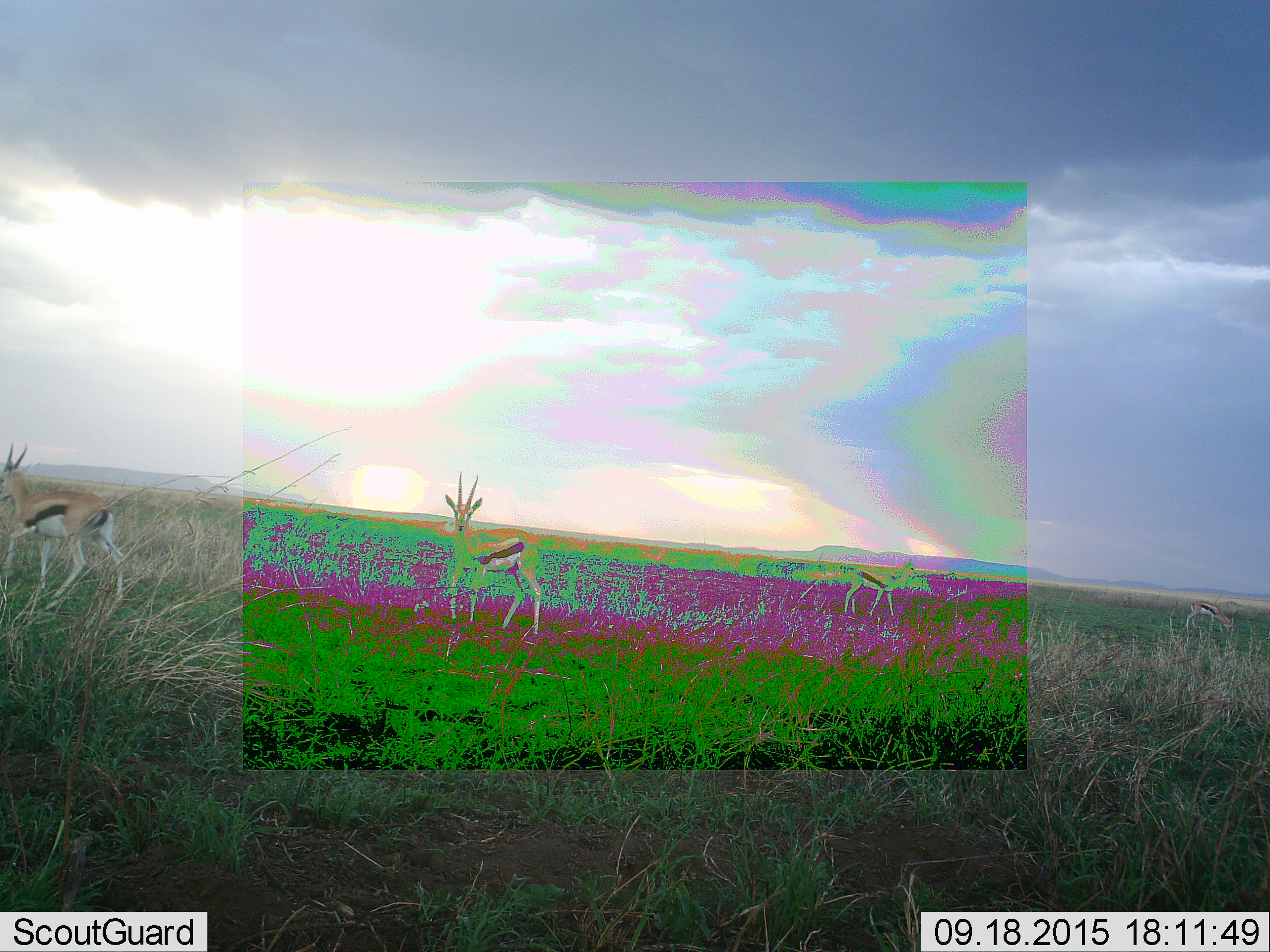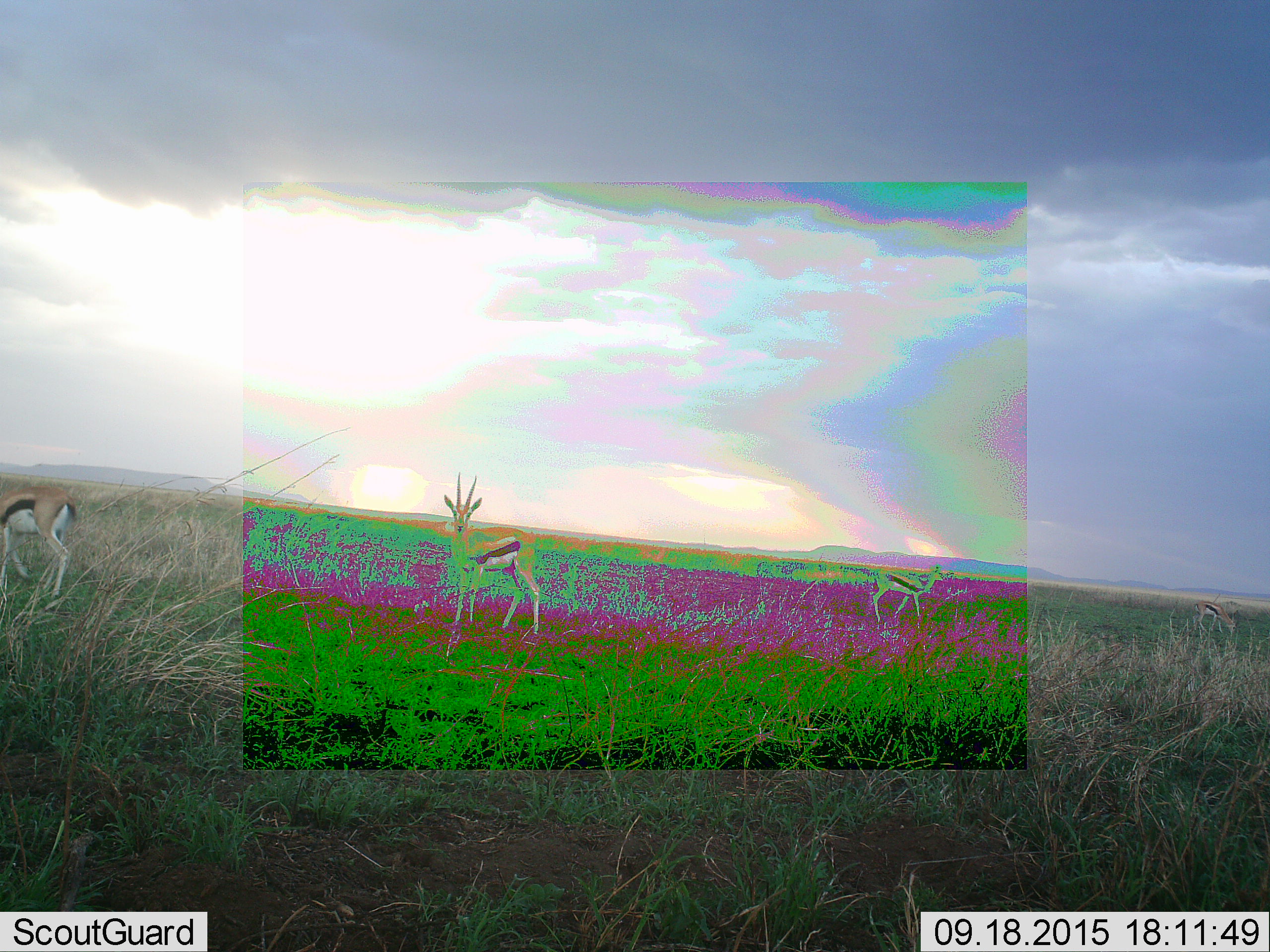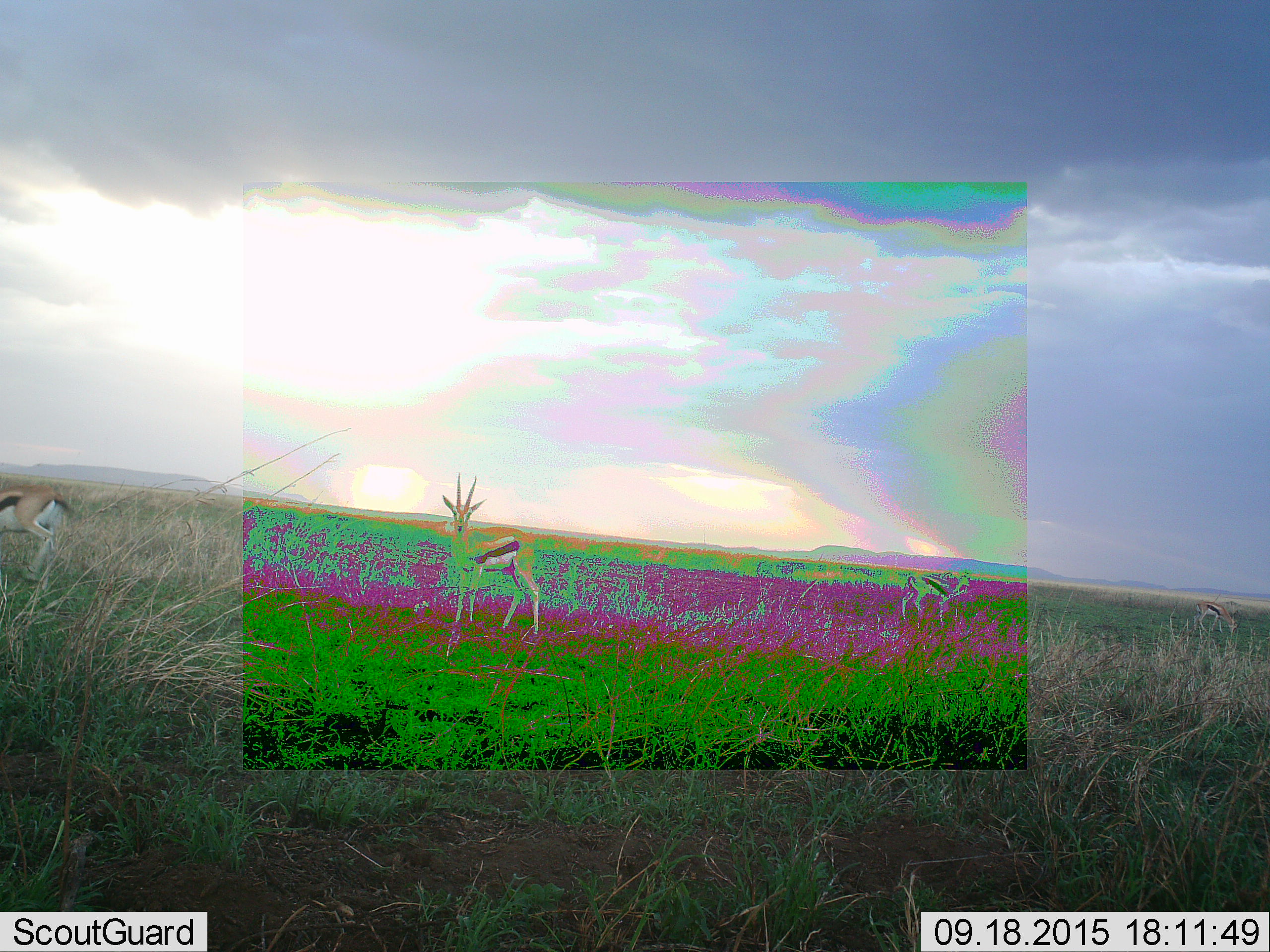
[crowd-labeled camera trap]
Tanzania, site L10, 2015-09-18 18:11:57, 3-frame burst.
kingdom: Animalia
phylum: Chordata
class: Mammalia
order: Artiodactyla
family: Bovidae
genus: Eudorcas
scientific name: Eudorcas thomsonii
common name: thomson's gazelle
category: gazellethomsons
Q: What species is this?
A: Gazellethomsons (thomson's gazelle) (Eudorcas thomsonii).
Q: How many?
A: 4.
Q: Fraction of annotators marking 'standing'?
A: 100%.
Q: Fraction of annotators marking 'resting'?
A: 0%.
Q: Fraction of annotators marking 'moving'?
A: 56%.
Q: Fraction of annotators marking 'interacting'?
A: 0%.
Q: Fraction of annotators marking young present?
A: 11%.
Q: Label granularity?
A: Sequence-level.